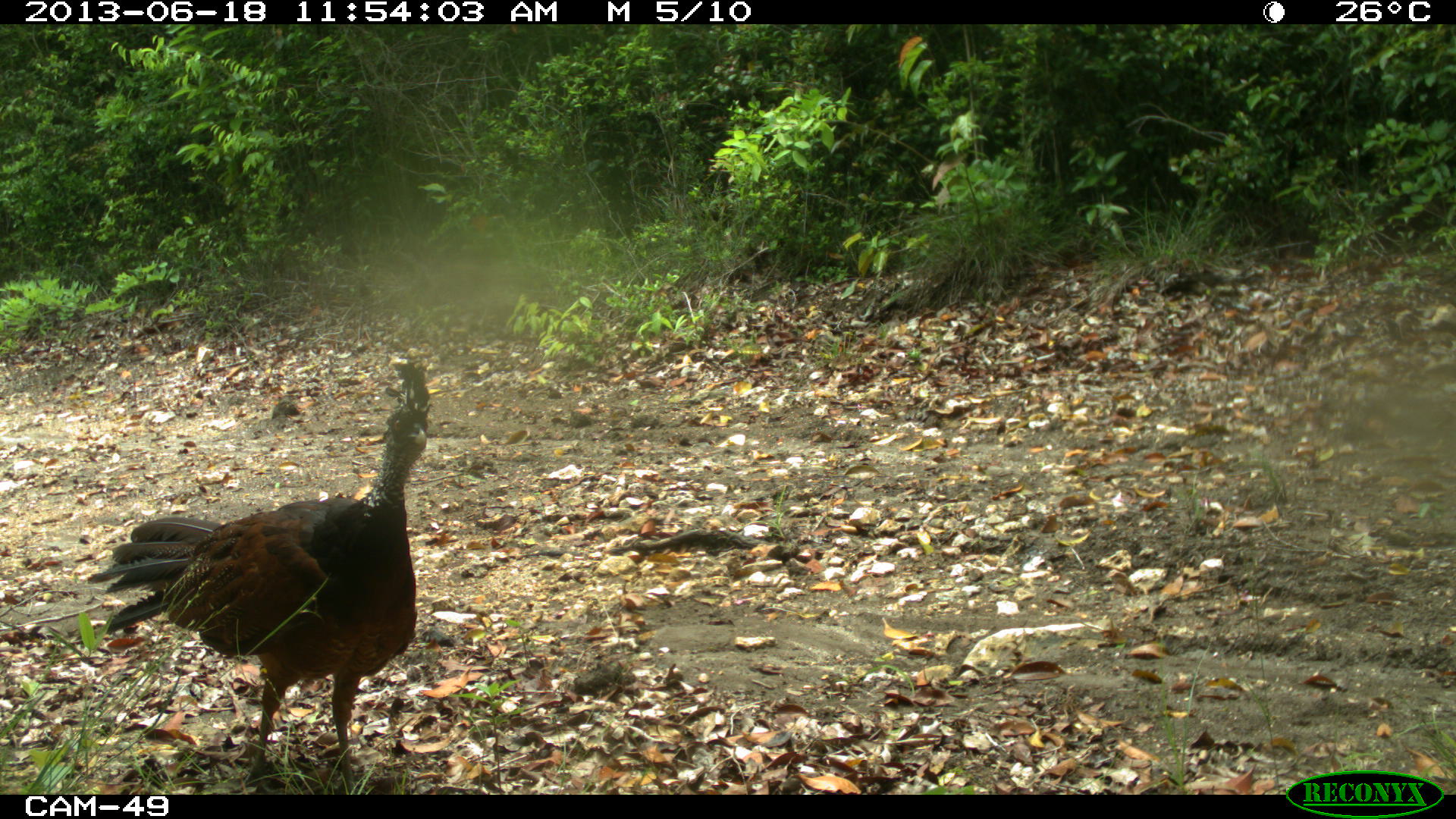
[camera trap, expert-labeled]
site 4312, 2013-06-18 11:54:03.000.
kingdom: Animalia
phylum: Chordata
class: Aves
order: Galliformes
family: Cracidae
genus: Crax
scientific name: Crax rubra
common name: great curassow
Crax rubra (great curassow), count 1, sex female.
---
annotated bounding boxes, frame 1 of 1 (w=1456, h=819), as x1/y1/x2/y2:
crax rubra: 86/361/433/794